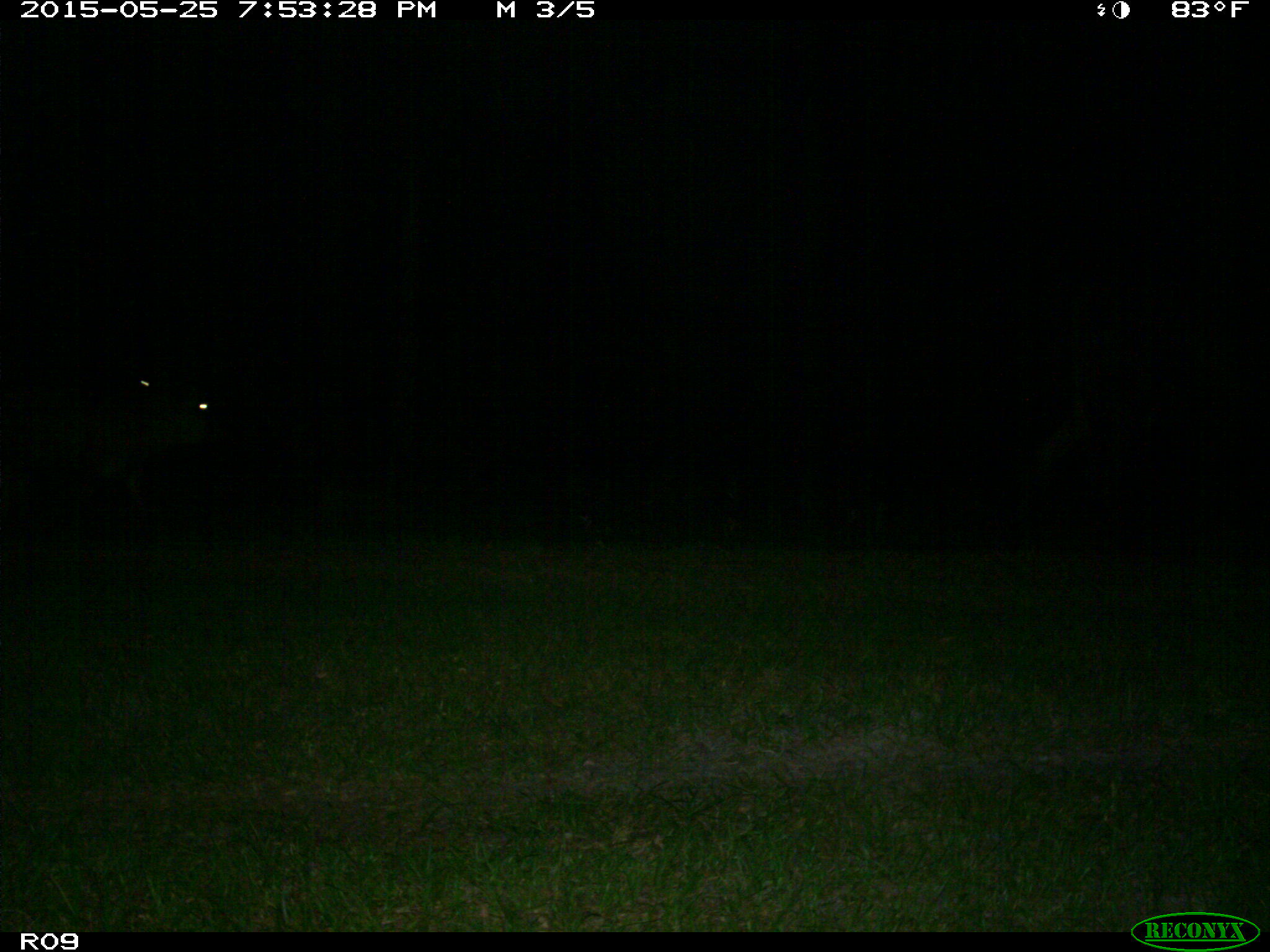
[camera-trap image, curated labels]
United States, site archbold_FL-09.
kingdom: Animalia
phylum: Chordata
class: Mammalia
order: Artiodactyla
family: Bovidae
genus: Bos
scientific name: Bos taurus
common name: domestic cow